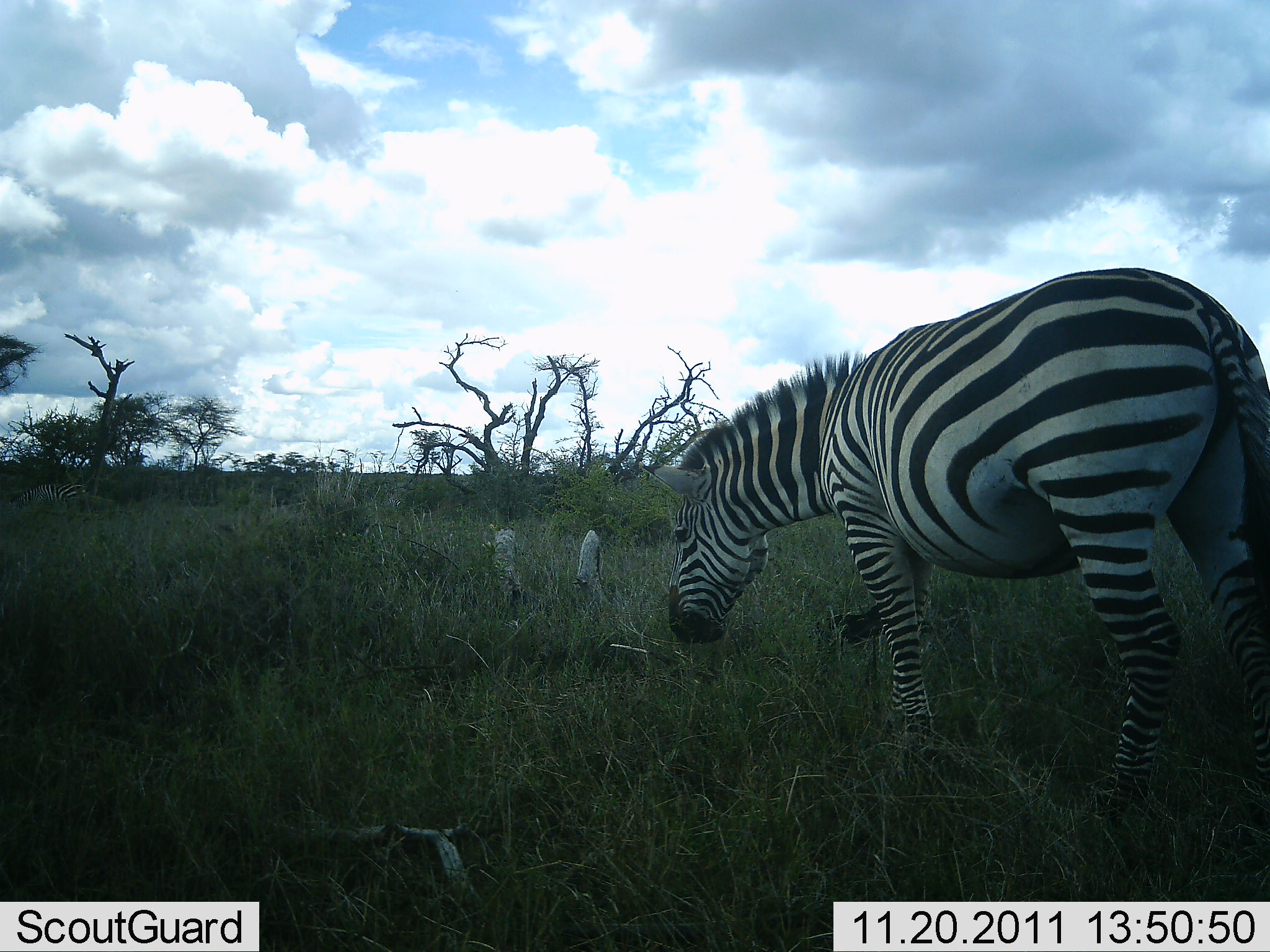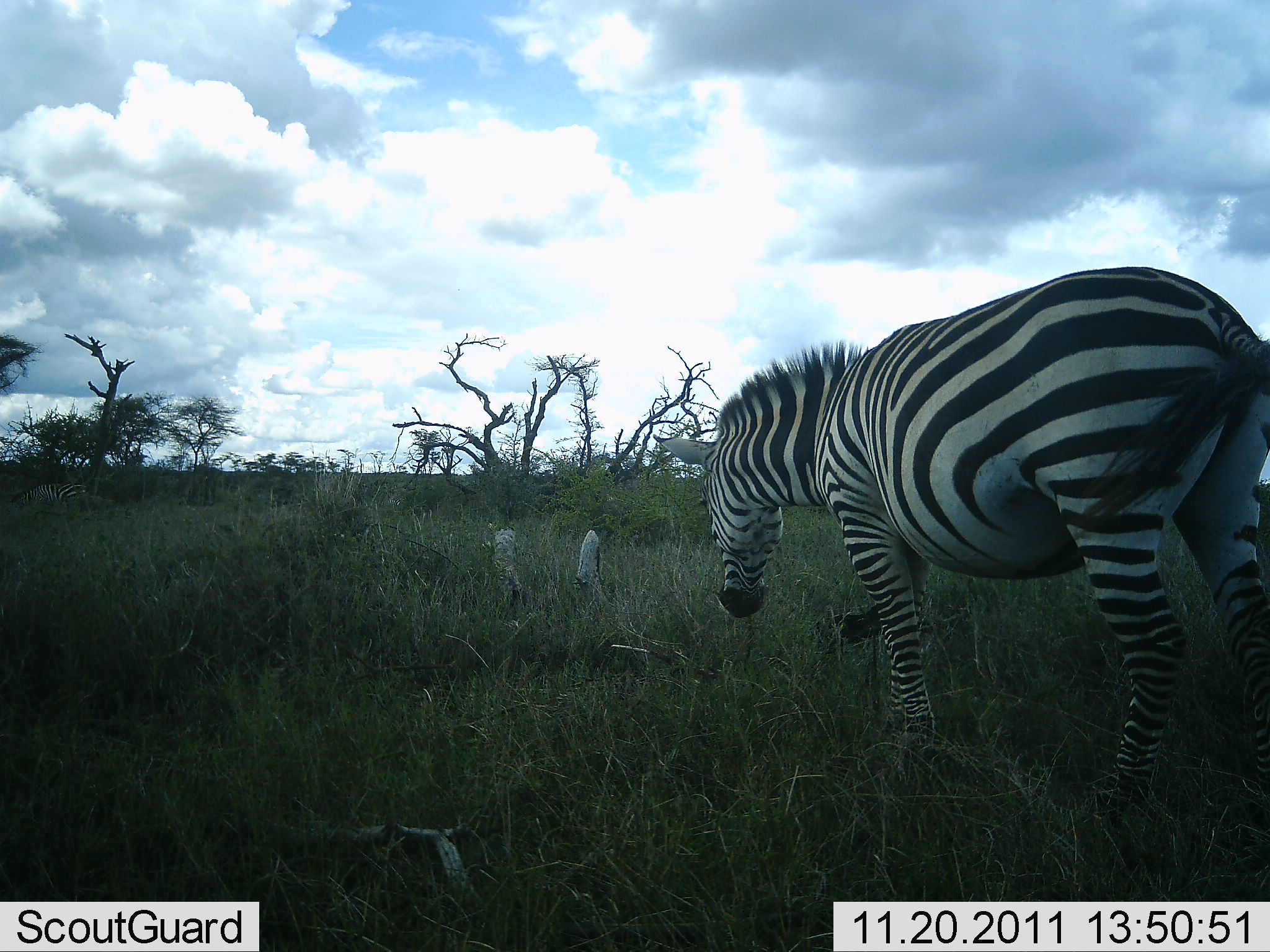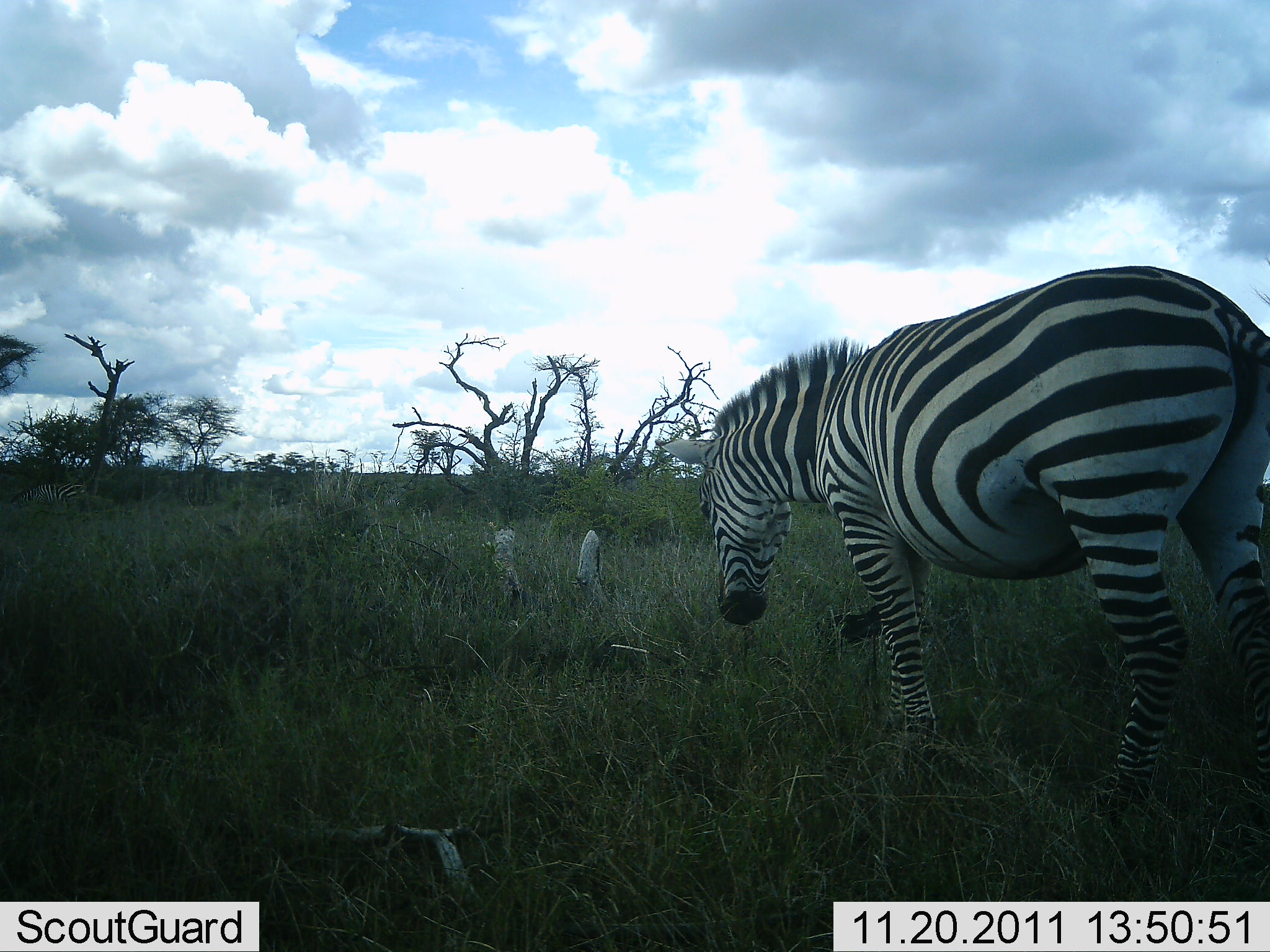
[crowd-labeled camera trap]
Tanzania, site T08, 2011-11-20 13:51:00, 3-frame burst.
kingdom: Animalia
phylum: Chordata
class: Mammalia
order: Perissodactyla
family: Equidae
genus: Equus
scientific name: Equus quagga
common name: plains zebra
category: zebra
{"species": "zebra (plains zebra) (Equus quagga)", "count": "1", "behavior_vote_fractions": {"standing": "70%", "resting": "0%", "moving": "0%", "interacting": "0%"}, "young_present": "0%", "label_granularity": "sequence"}